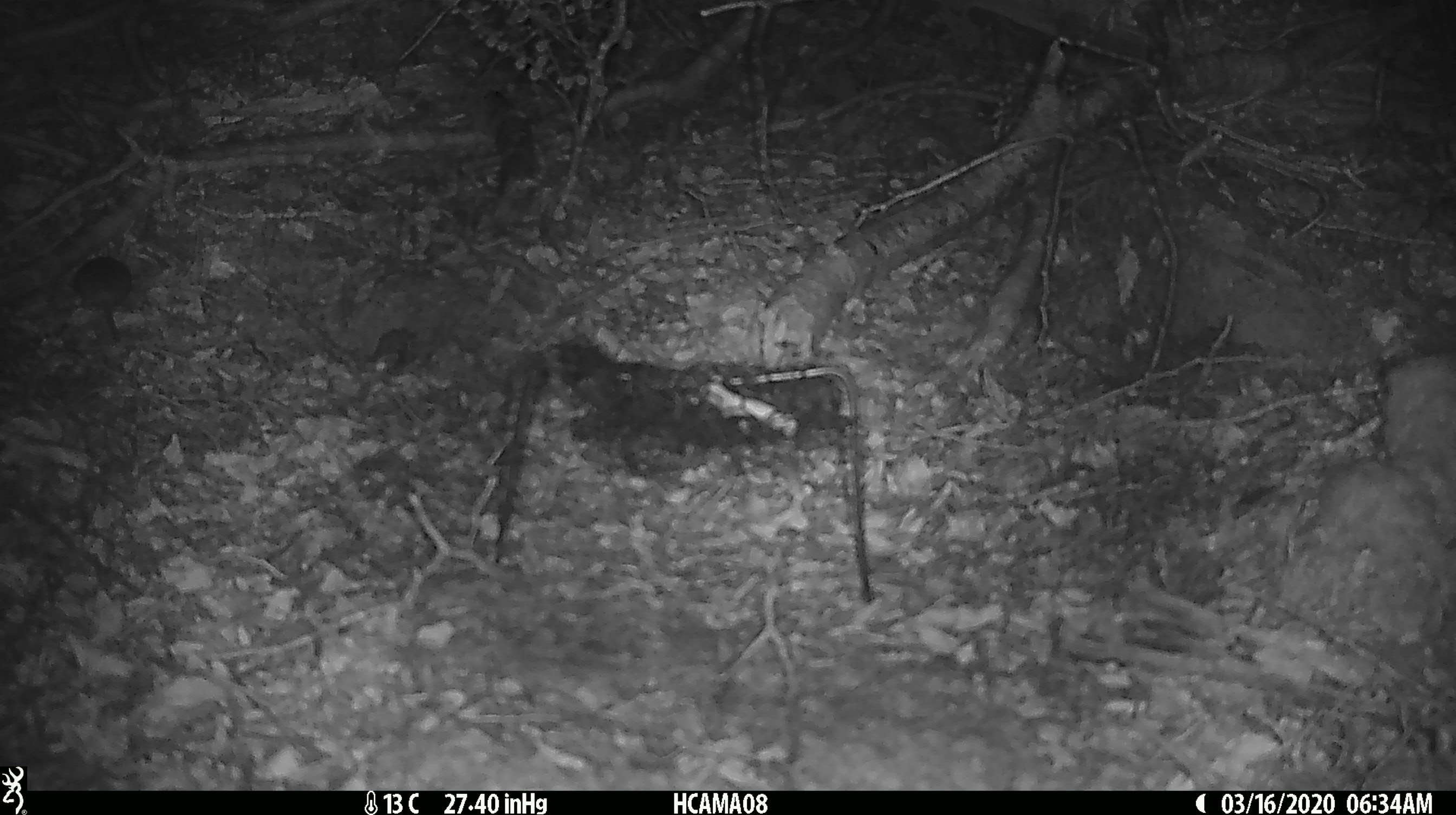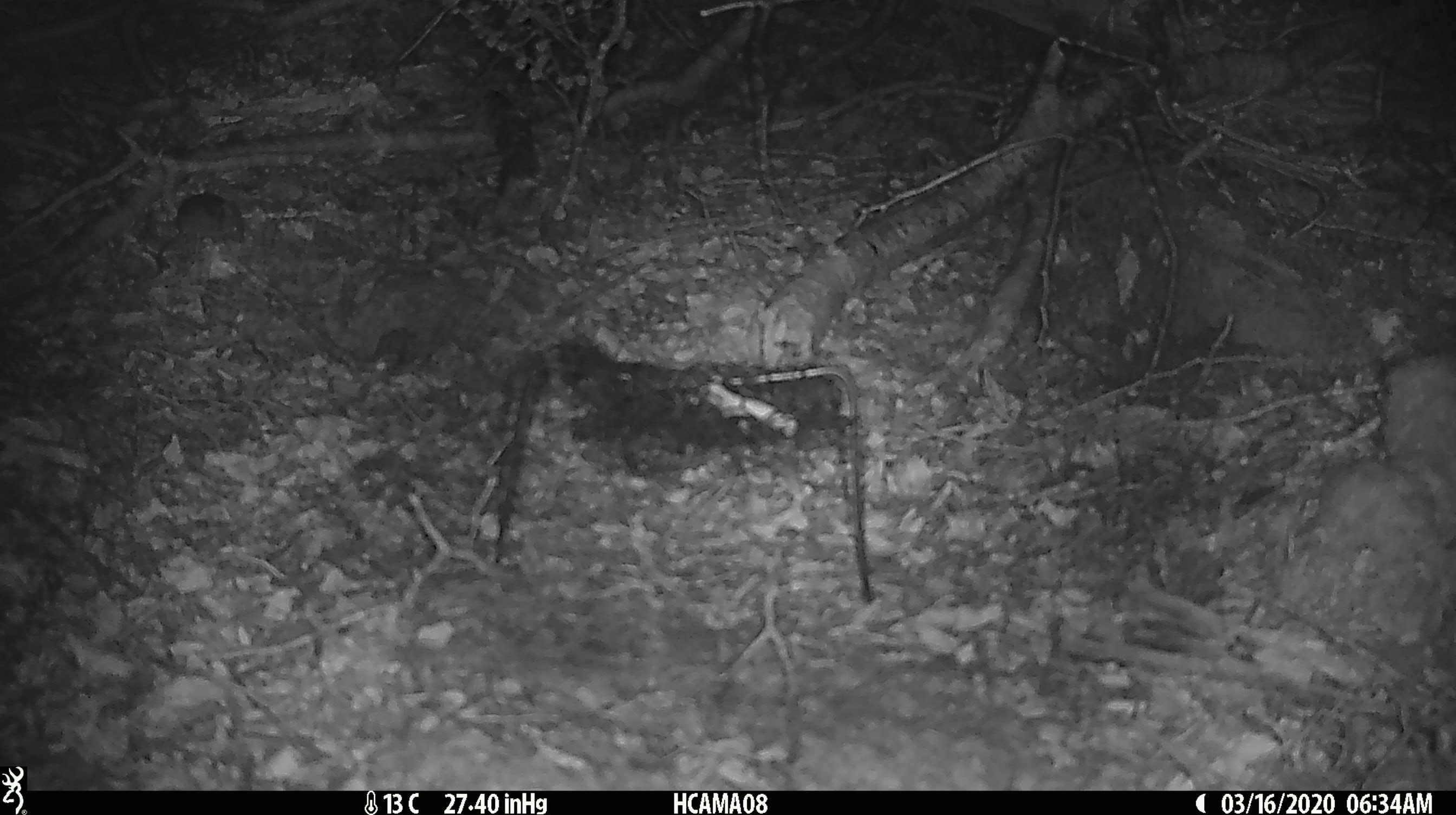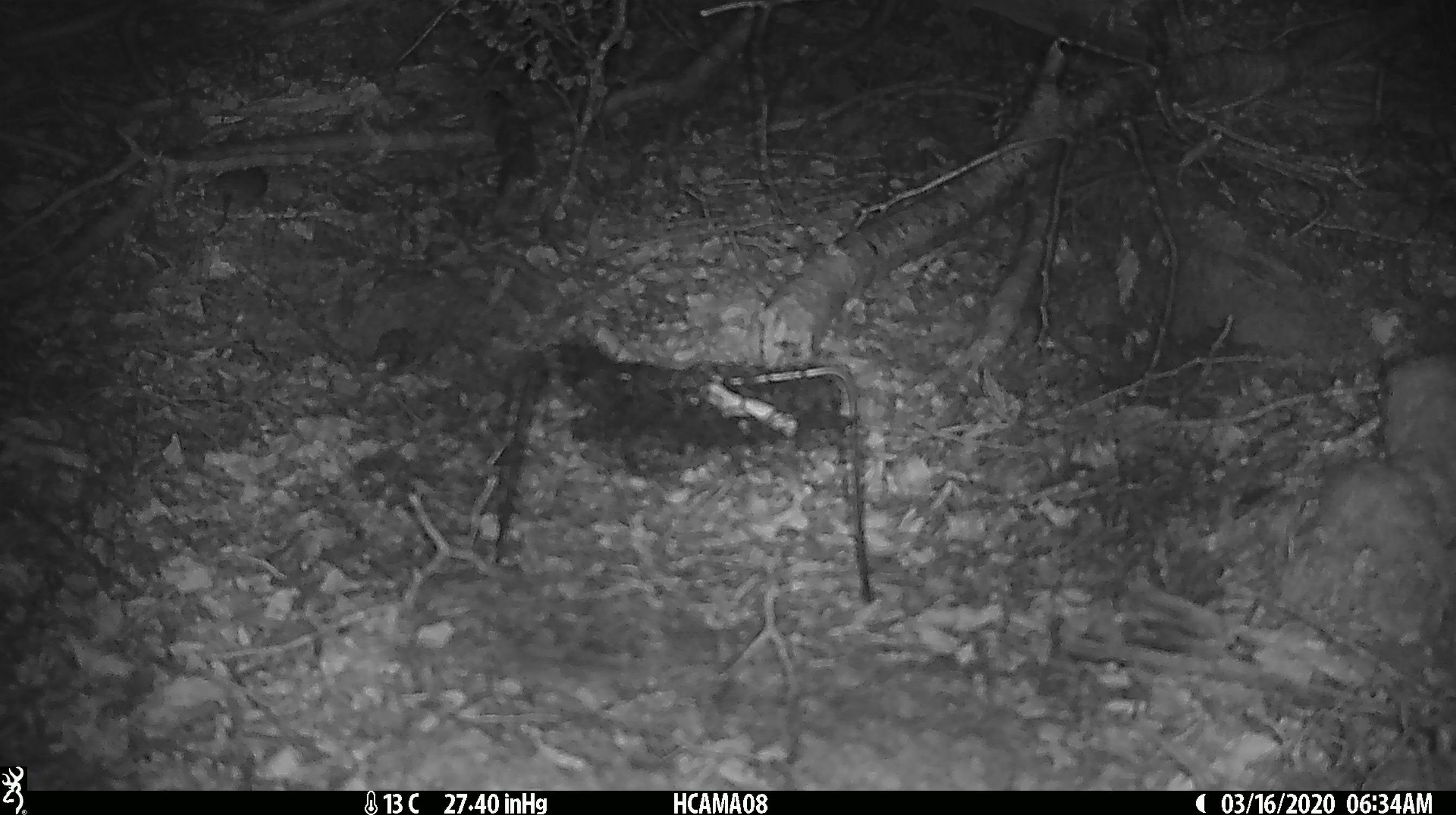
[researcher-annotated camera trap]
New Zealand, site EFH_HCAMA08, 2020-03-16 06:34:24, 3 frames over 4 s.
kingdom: Animalia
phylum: Chordata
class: Mammalia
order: Rodentia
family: Muridae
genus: Mus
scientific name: Mus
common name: mouse